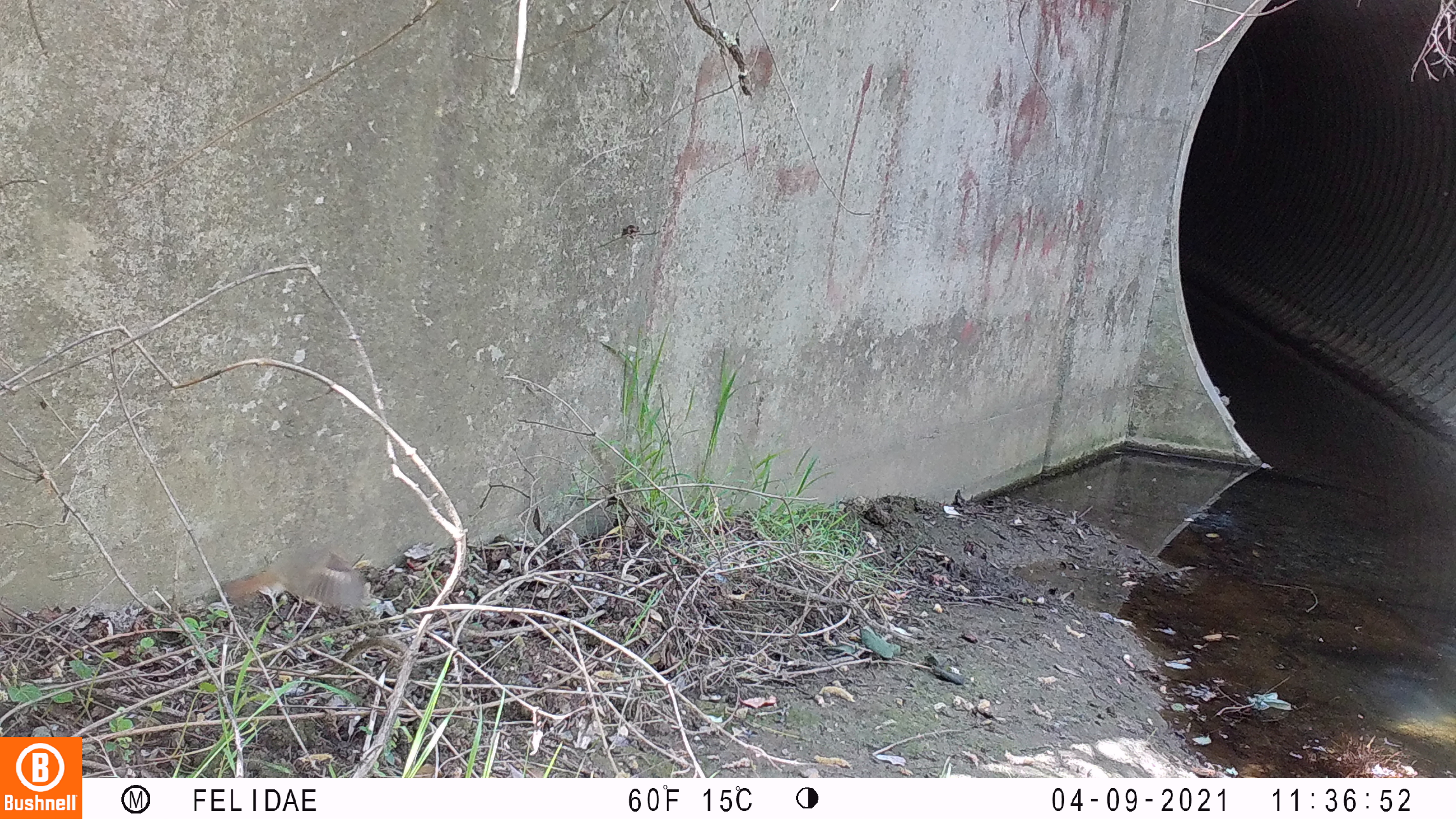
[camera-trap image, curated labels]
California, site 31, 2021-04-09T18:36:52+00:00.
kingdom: Animalia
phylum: Chordata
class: Aves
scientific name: Aves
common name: bird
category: unknown bird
Unknown bird (bird) (Aves).